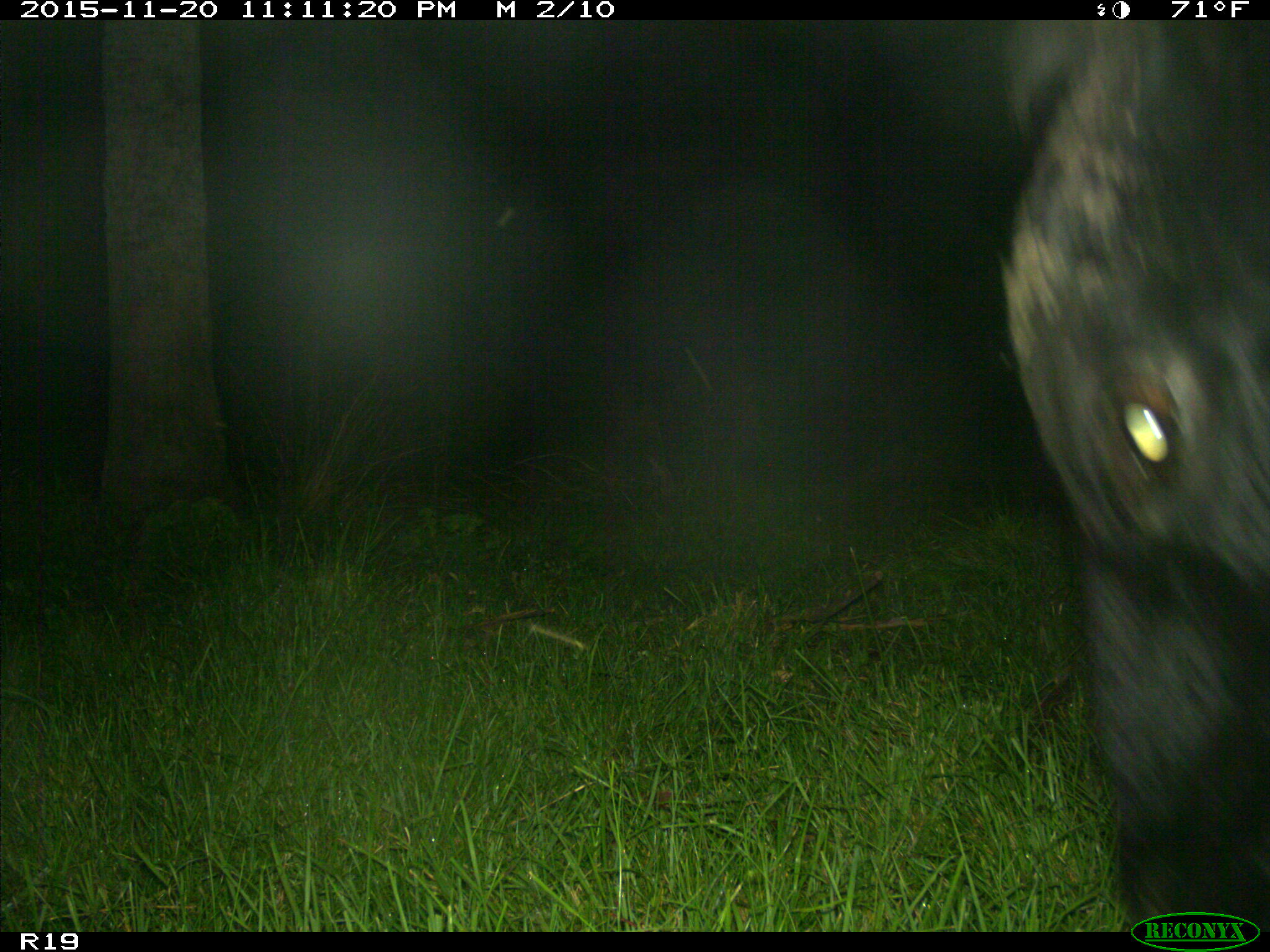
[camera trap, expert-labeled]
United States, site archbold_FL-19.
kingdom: Animalia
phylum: Chordata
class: Mammalia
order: Artiodactyla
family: Bovidae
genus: Bos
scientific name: Bos taurus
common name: domestic cow